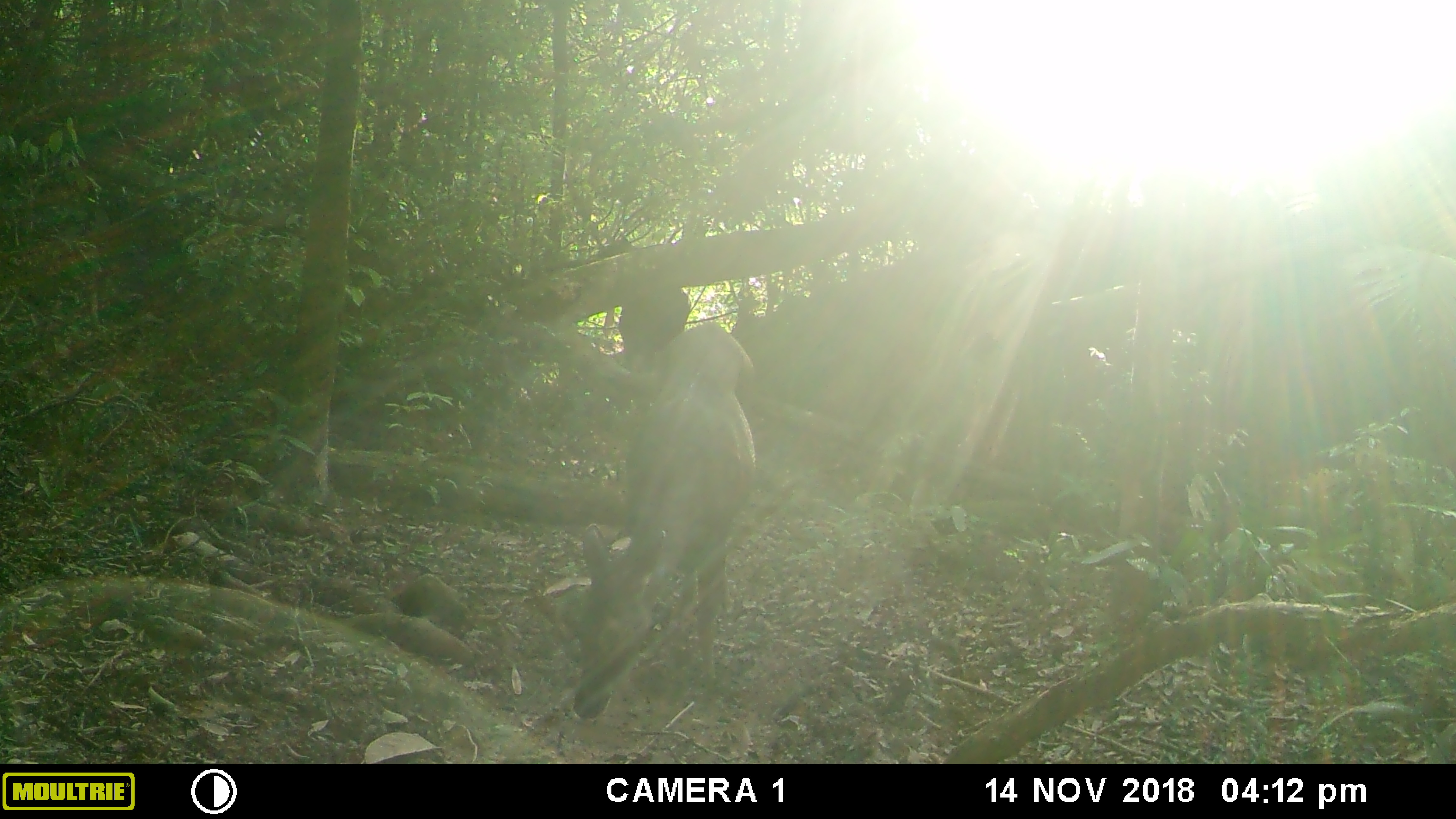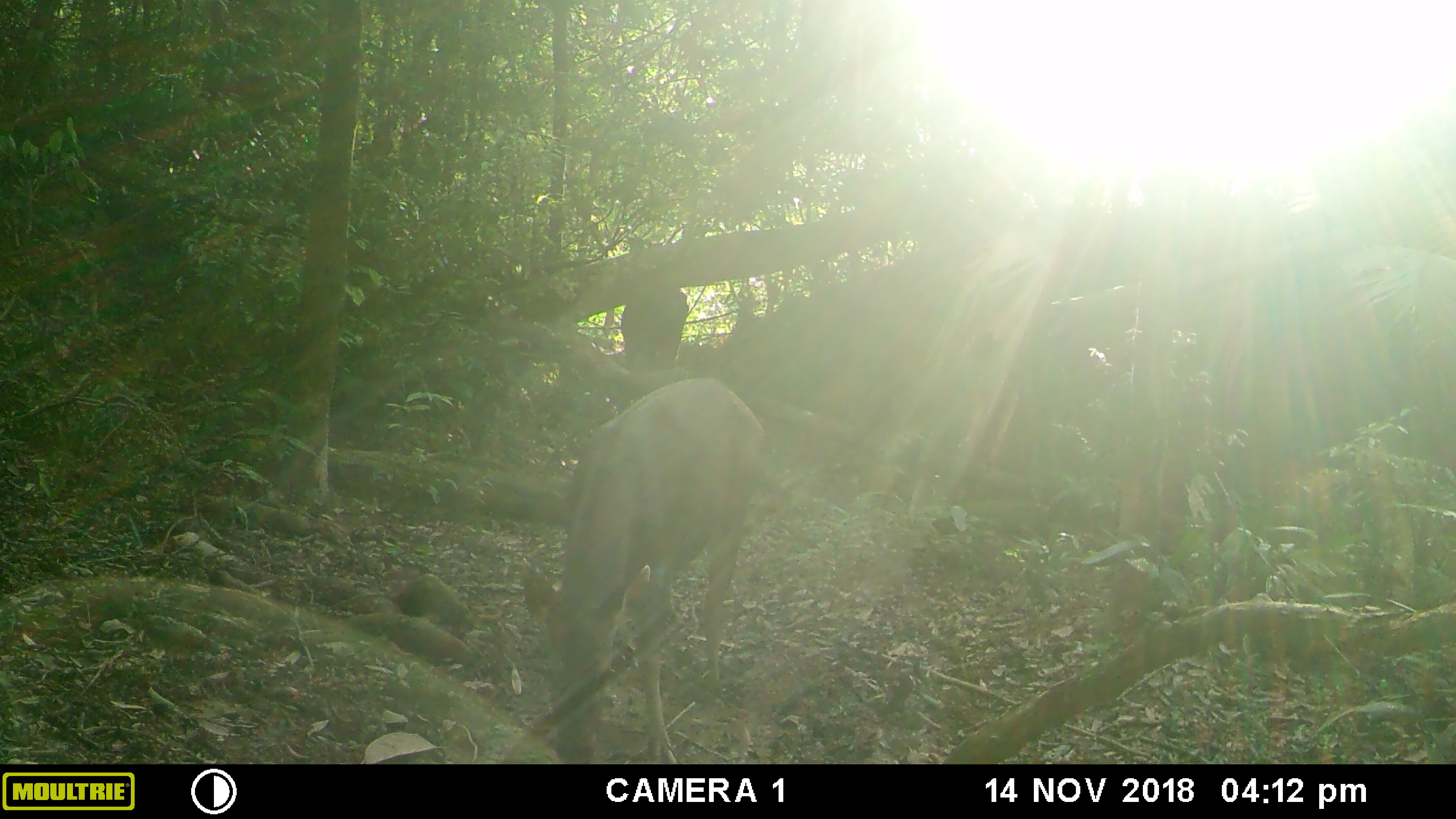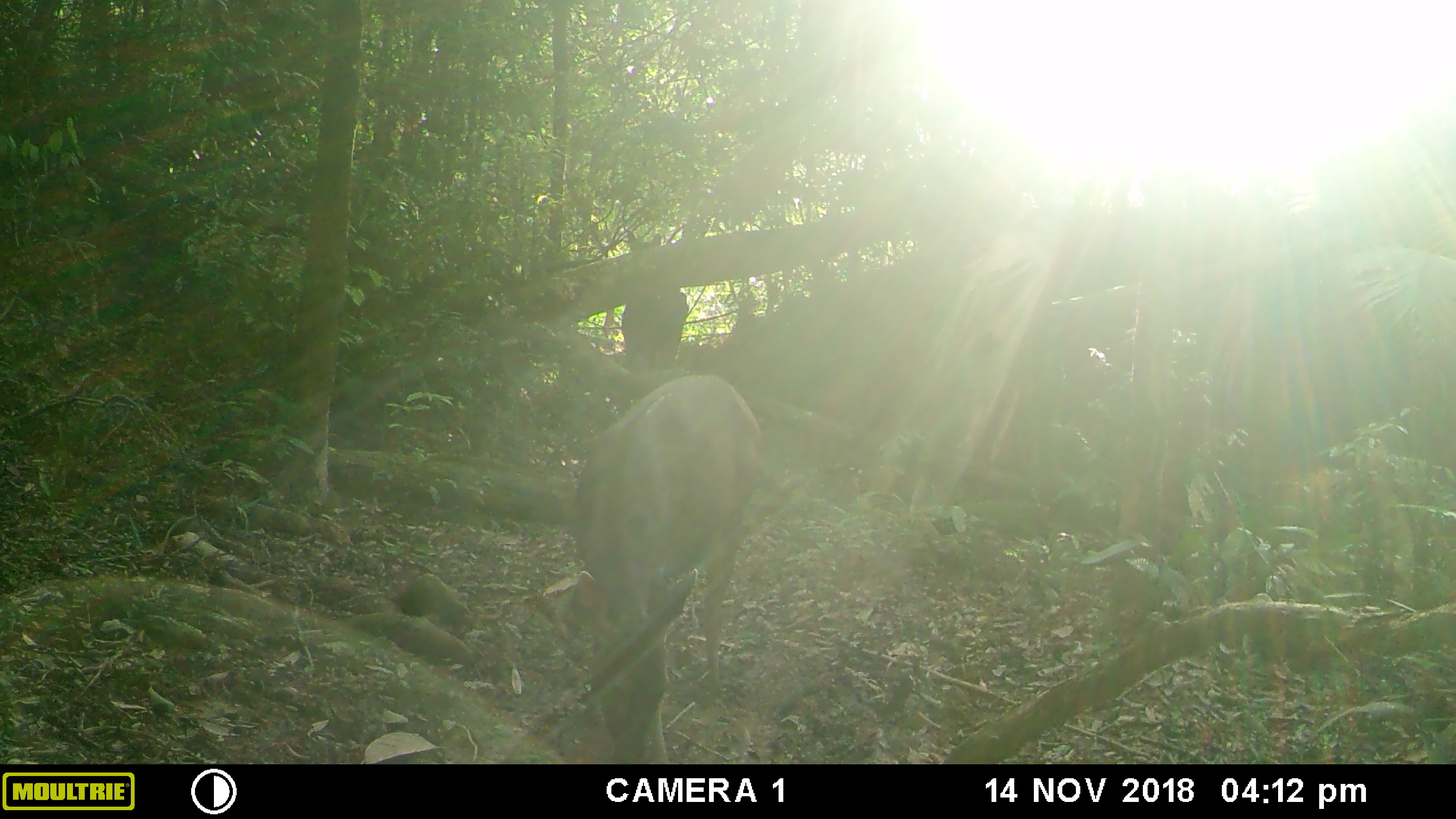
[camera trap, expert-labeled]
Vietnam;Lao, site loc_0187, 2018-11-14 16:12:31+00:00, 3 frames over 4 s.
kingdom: Animalia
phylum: Chordata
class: Mammalia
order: Artiodactyla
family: Cervidae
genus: Rusa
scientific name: Rusa unicolor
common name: sambar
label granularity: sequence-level